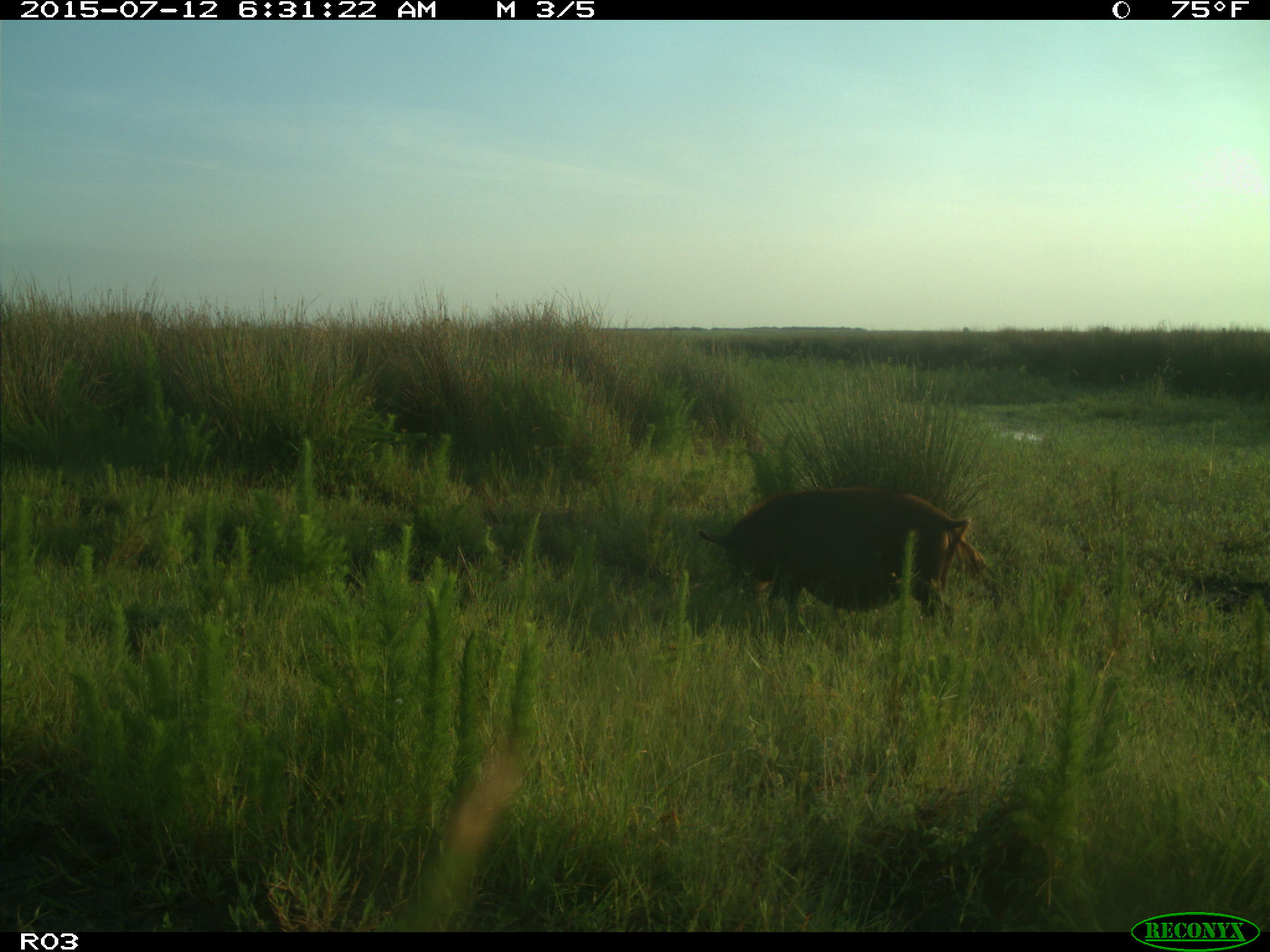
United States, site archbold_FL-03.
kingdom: Animalia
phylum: Chordata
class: Mammalia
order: Artiodactyla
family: Suidae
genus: Sus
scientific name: Sus scrofa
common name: wild boar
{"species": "Sus scrofa (wild boar)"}